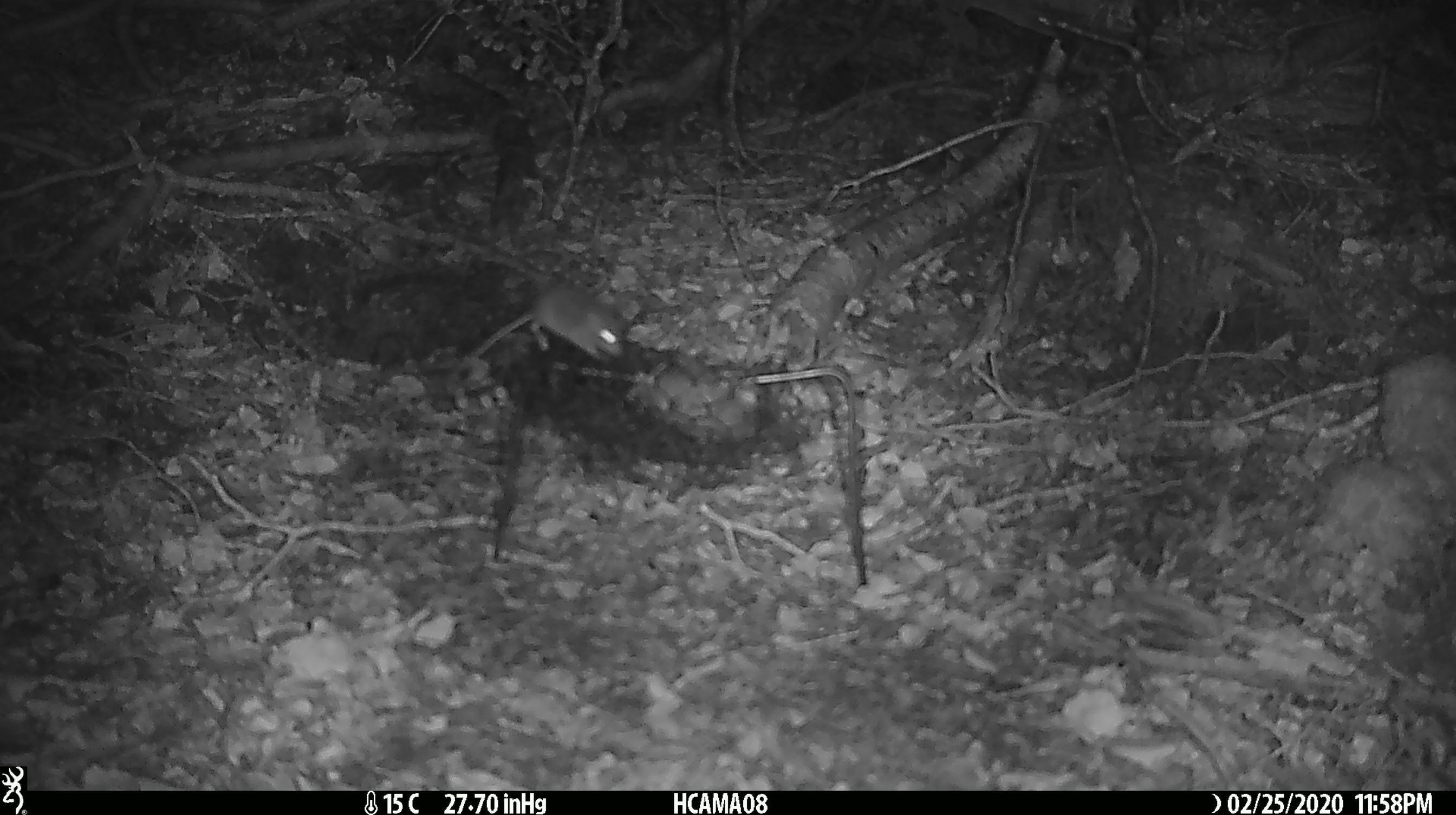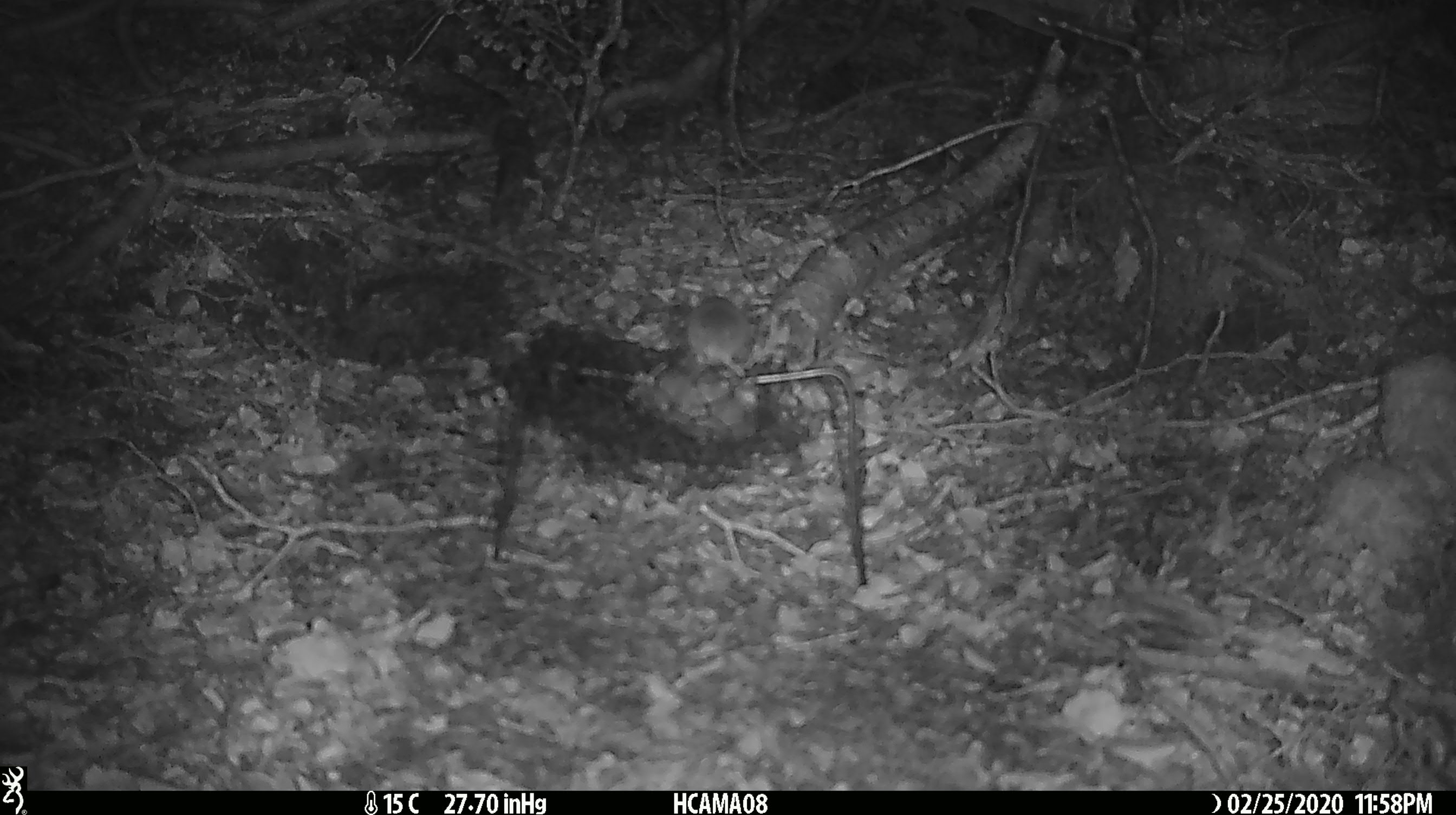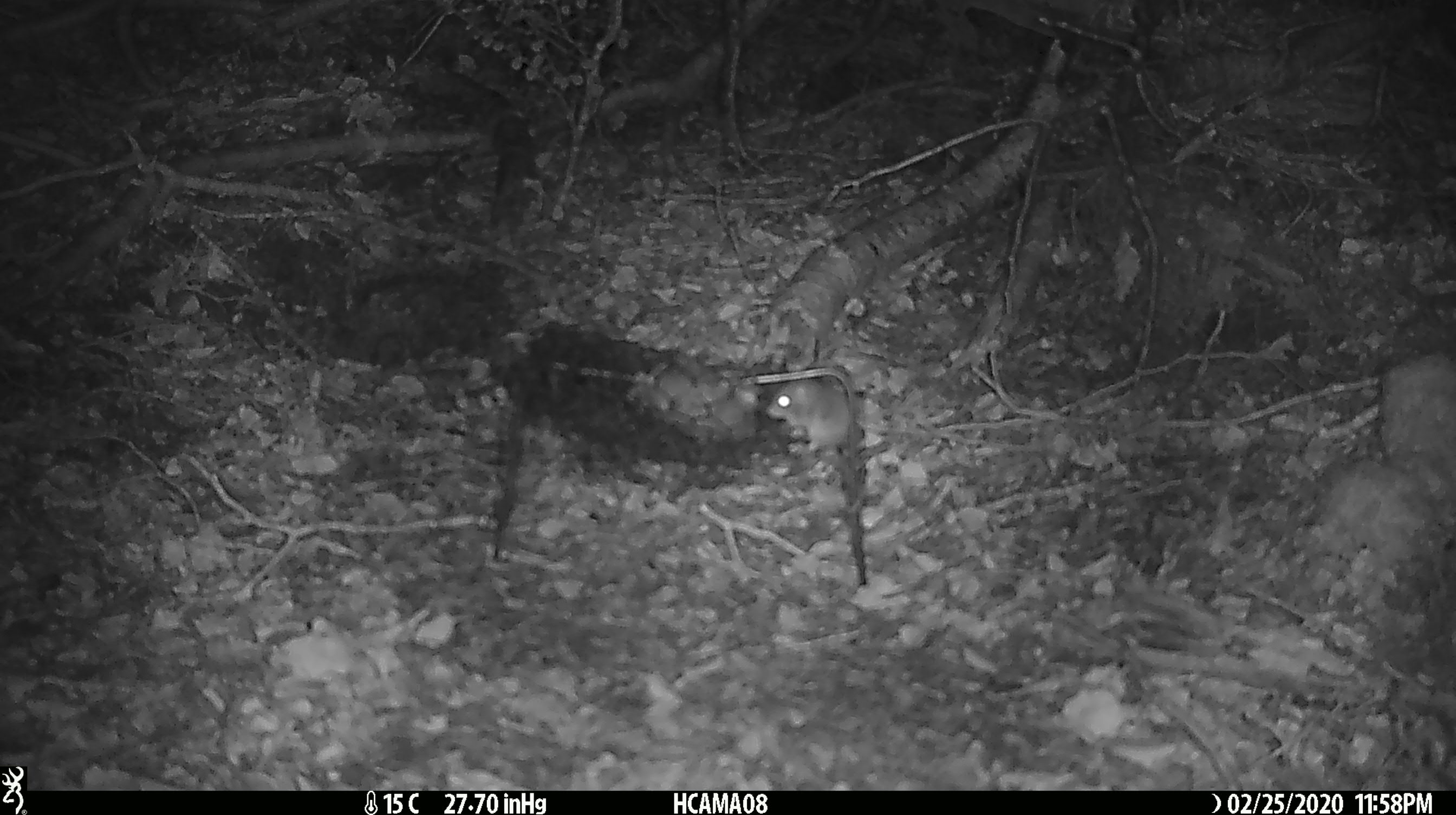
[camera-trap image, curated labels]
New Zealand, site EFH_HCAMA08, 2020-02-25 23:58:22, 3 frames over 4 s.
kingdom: Animalia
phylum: Chordata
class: Mammalia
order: Rodentia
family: Muridae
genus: Mus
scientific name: Mus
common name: mouse